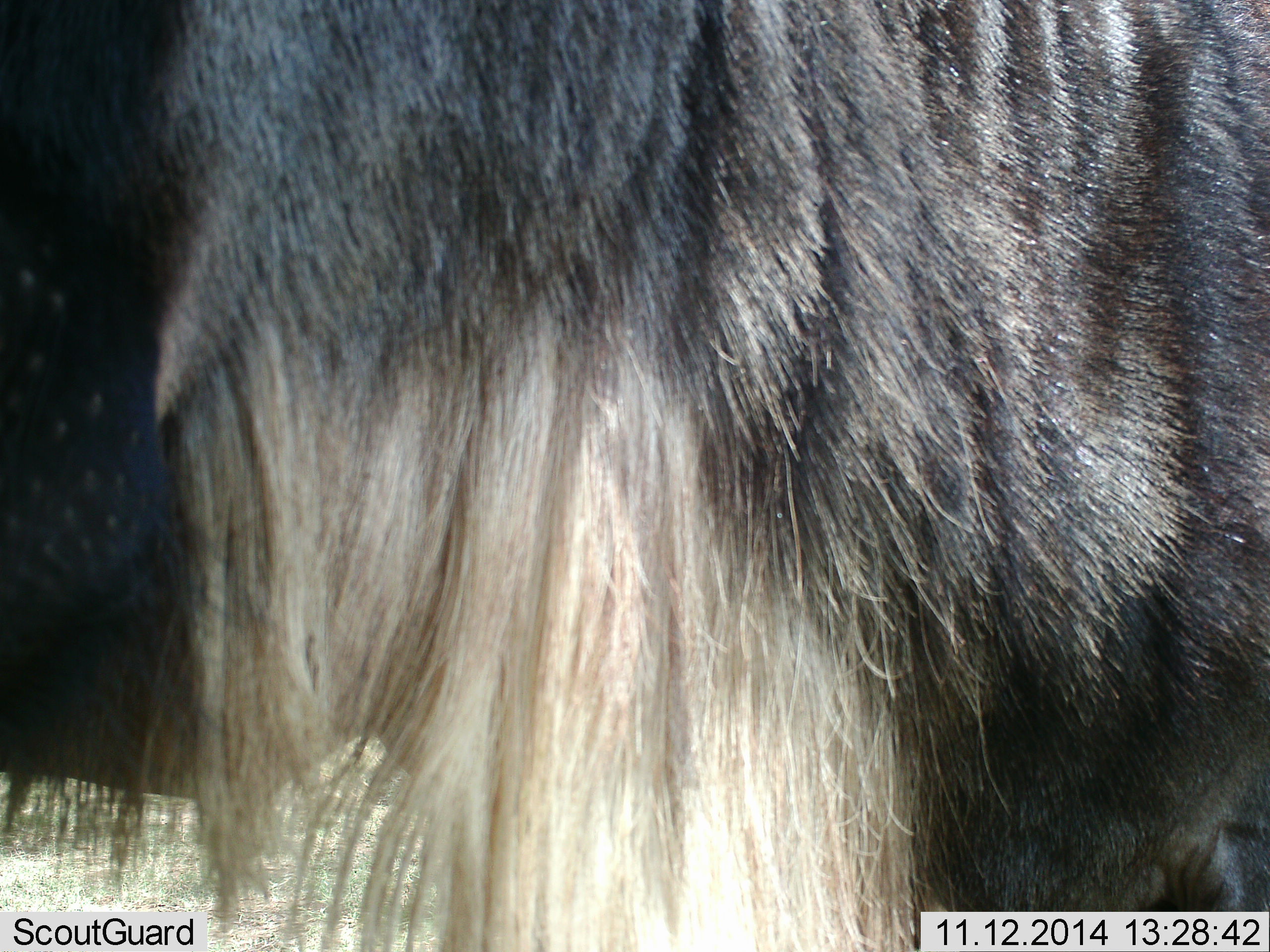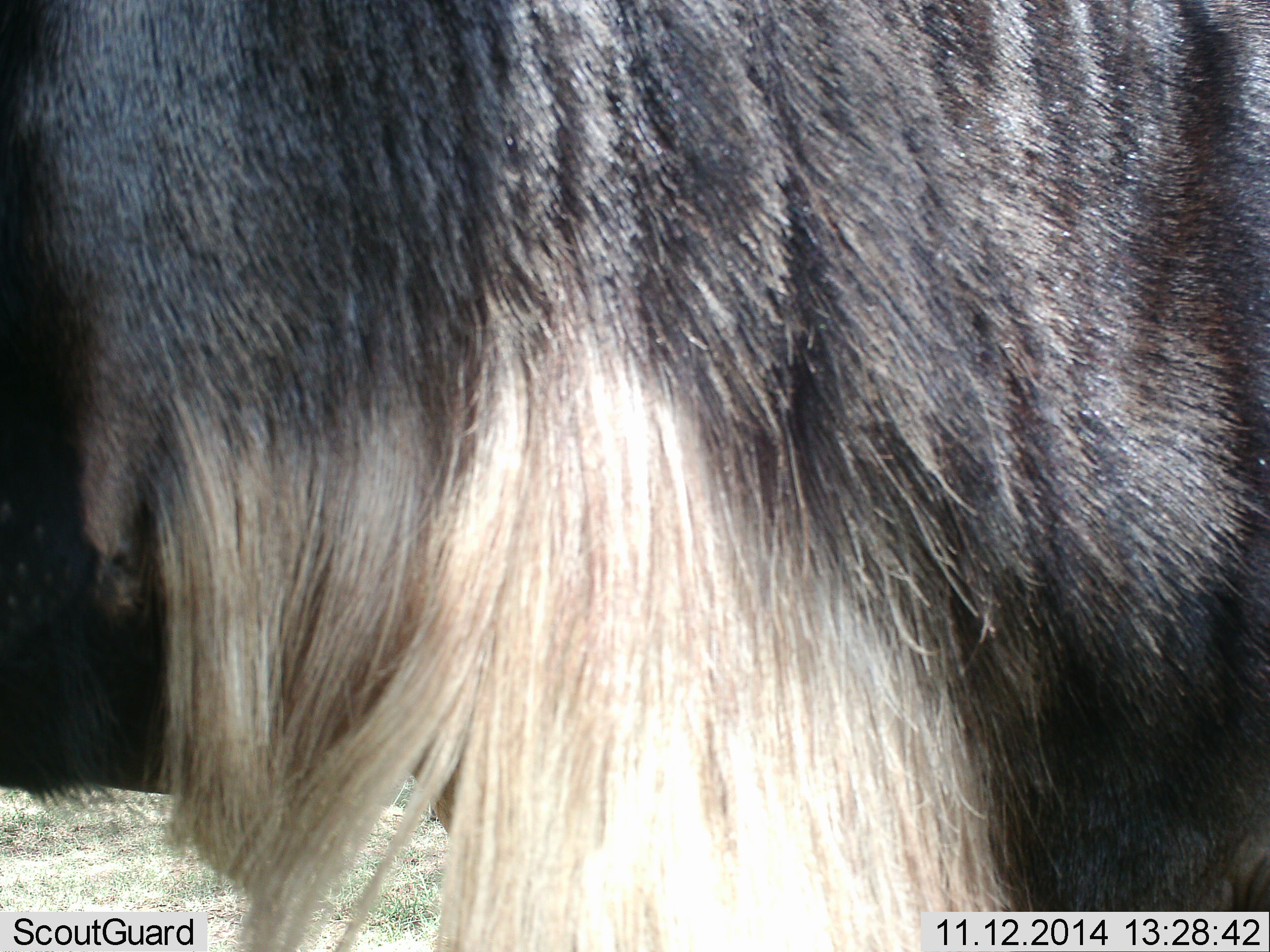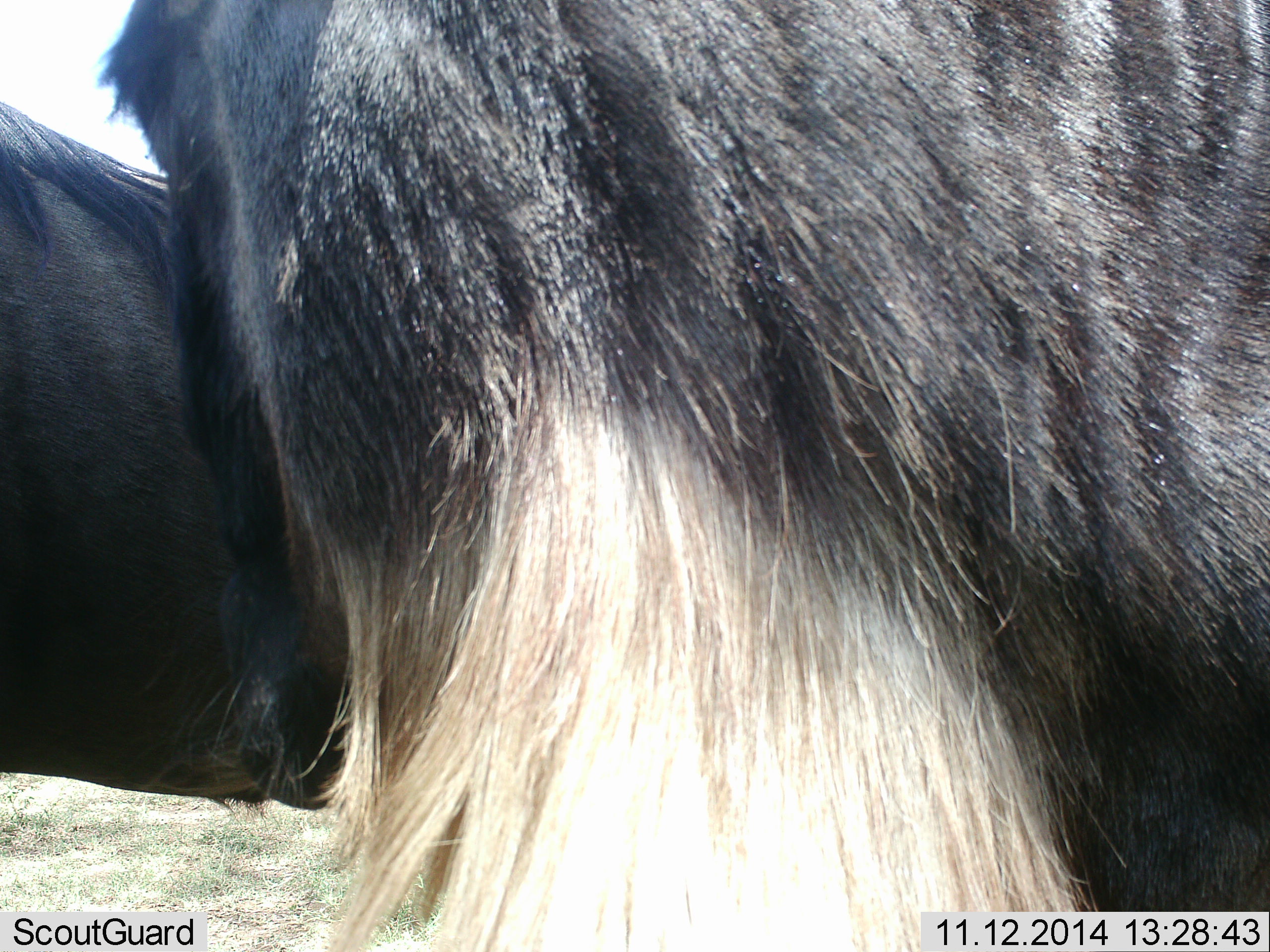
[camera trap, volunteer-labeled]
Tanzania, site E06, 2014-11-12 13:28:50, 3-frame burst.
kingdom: Animalia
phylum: Chordata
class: Mammalia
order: Artiodactyla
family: Bovidae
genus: Connochaetes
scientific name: Connochaetes taurinus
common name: blue wildebeest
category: wildebeest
Wildebeest (blue wildebeest) (Connochaetes taurinus), count 1. Behavior (volunteer vote fractions): standing 80%, resting 0%, moving 0%, interacting 10%. Young present (vote fraction): 0%. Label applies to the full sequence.